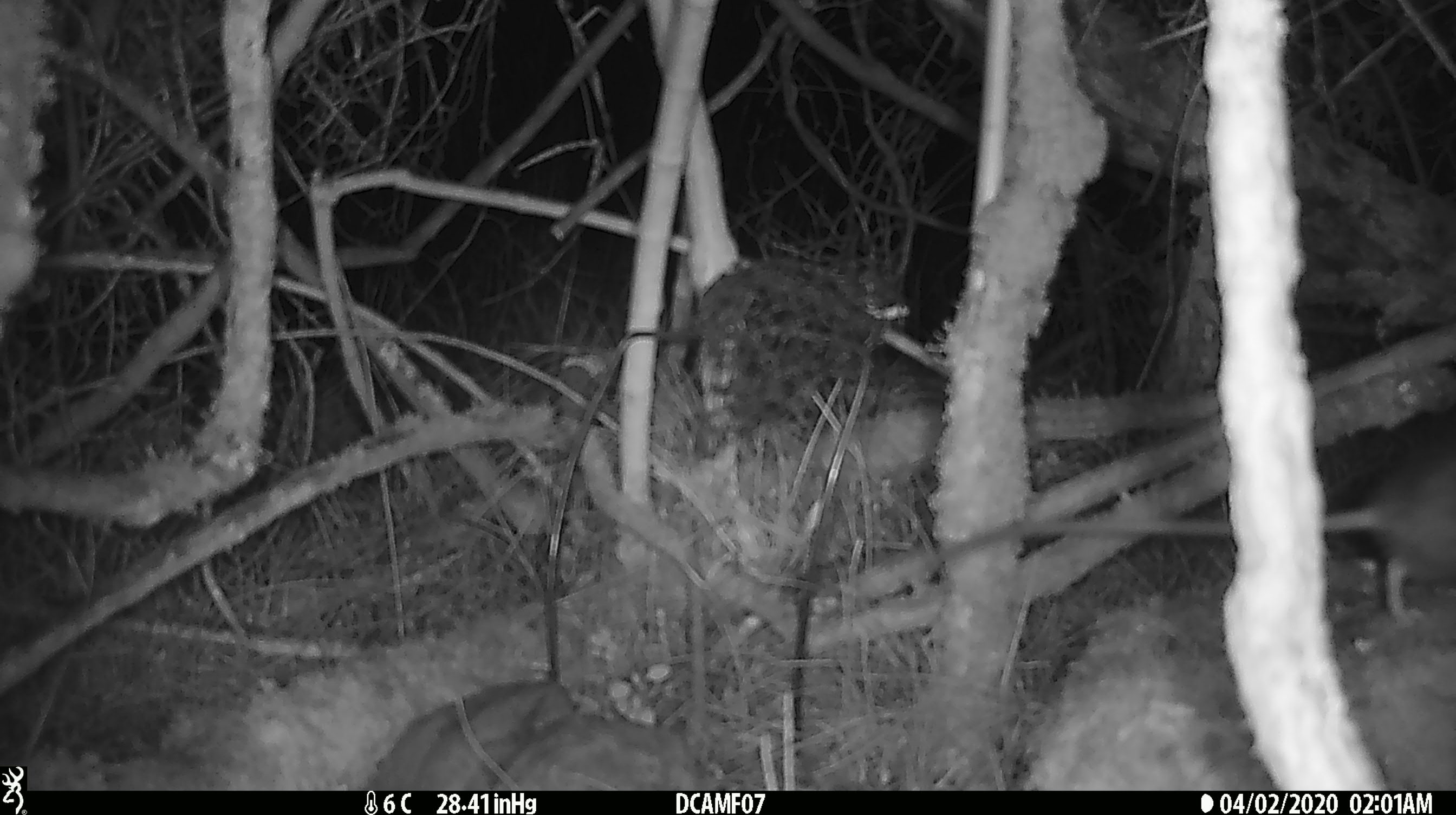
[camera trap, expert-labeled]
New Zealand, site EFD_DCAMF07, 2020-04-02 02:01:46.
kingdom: Animalia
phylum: Chordata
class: Mammalia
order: Rodentia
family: Muridae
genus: Rattus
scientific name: Rattus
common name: rat